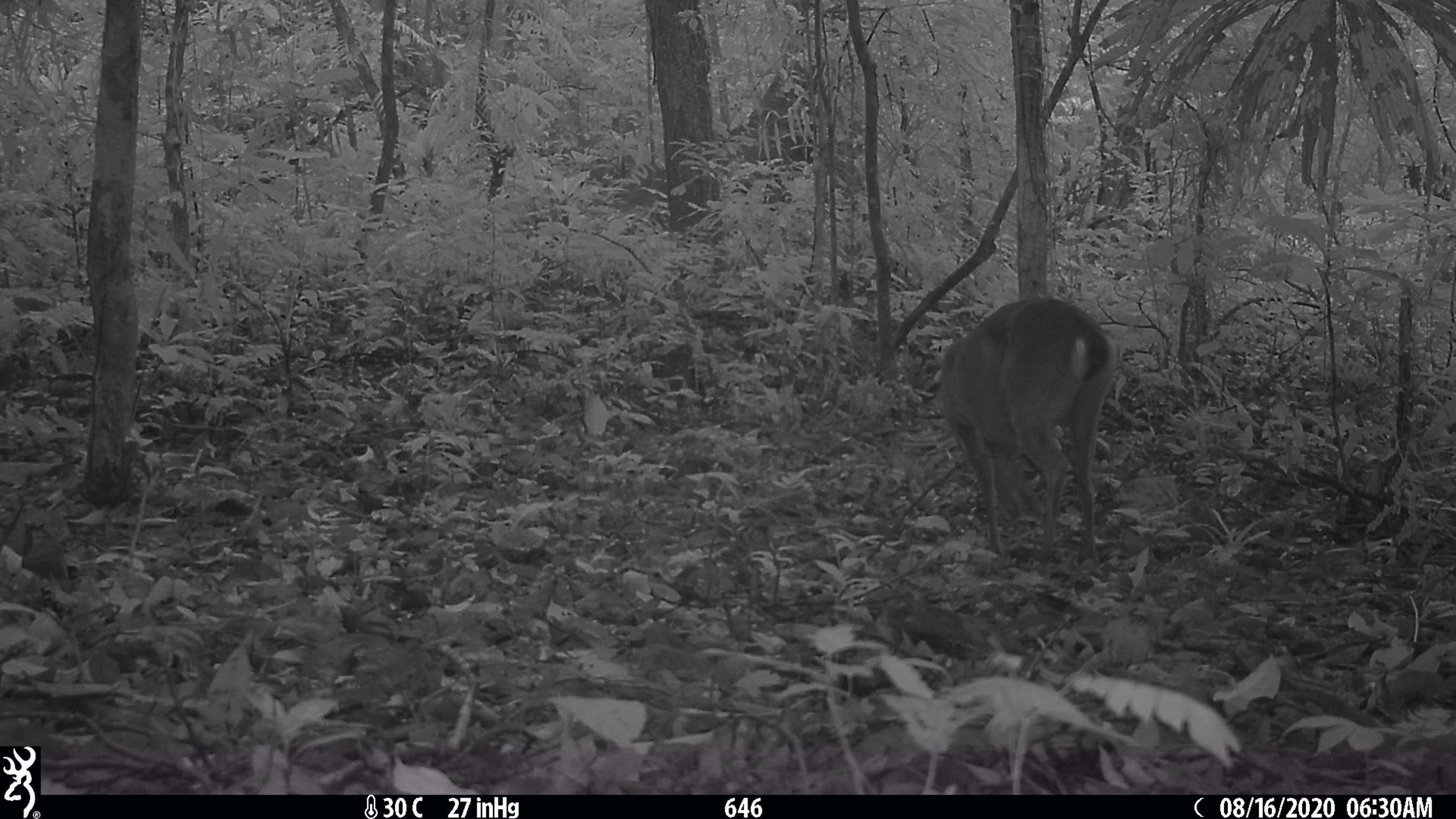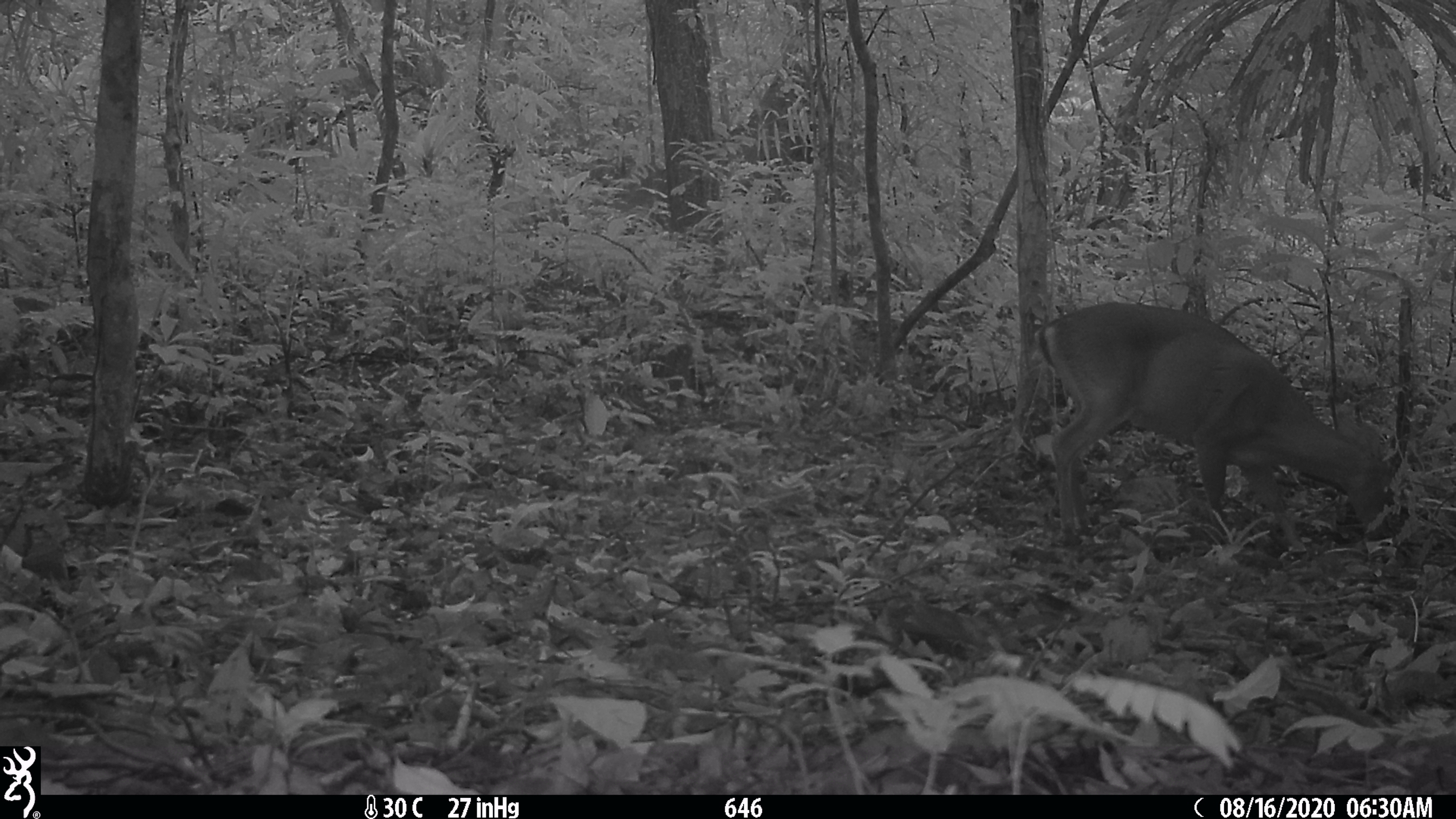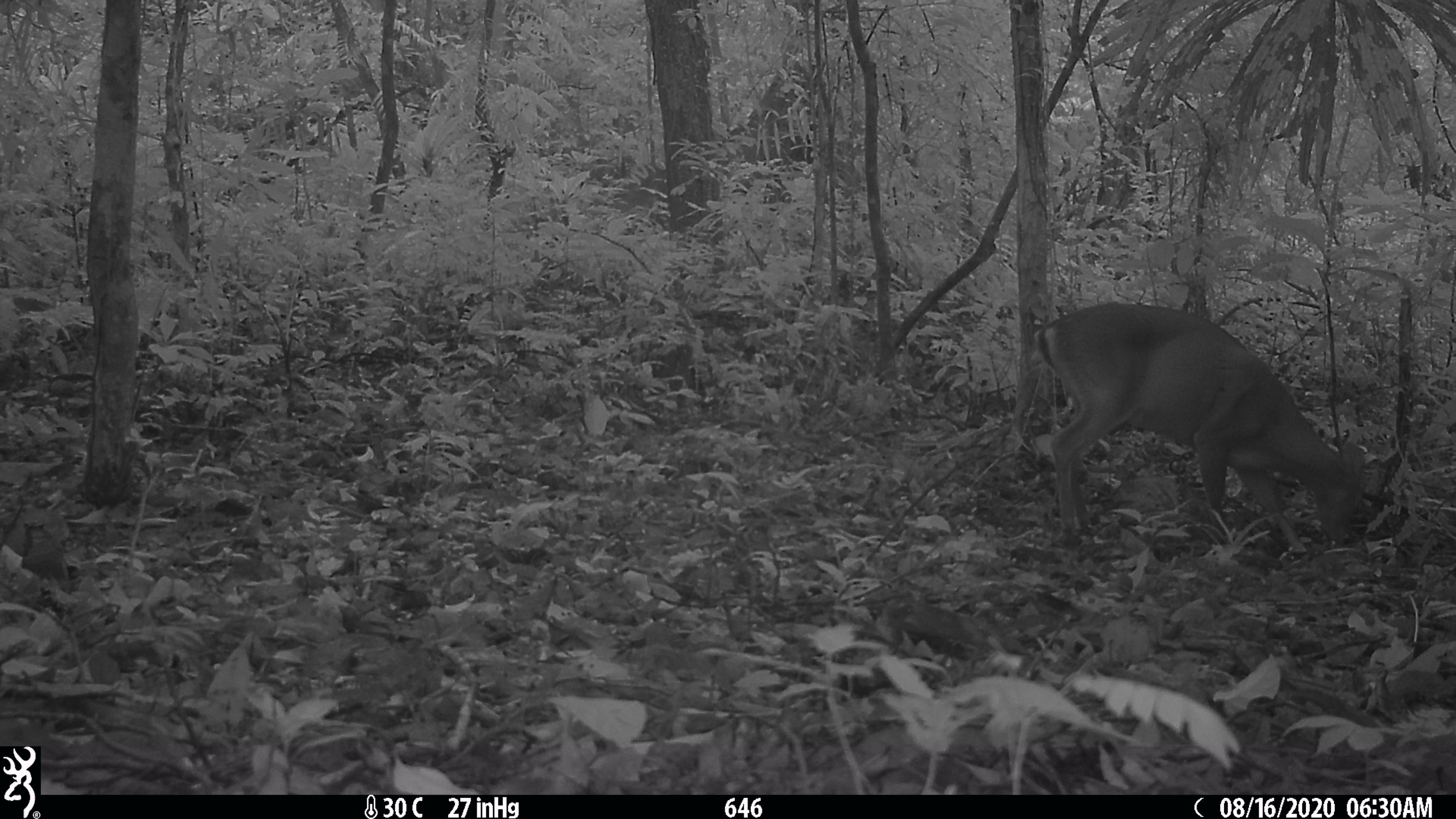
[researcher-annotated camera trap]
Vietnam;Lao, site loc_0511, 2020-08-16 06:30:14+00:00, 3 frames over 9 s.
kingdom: Animalia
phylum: Chordata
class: Mammalia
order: Artiodactyla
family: Cervidae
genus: Muntiacus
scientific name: Muntiacus vuquangensis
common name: large-antlered muntjac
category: large antlered muntjac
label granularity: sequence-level